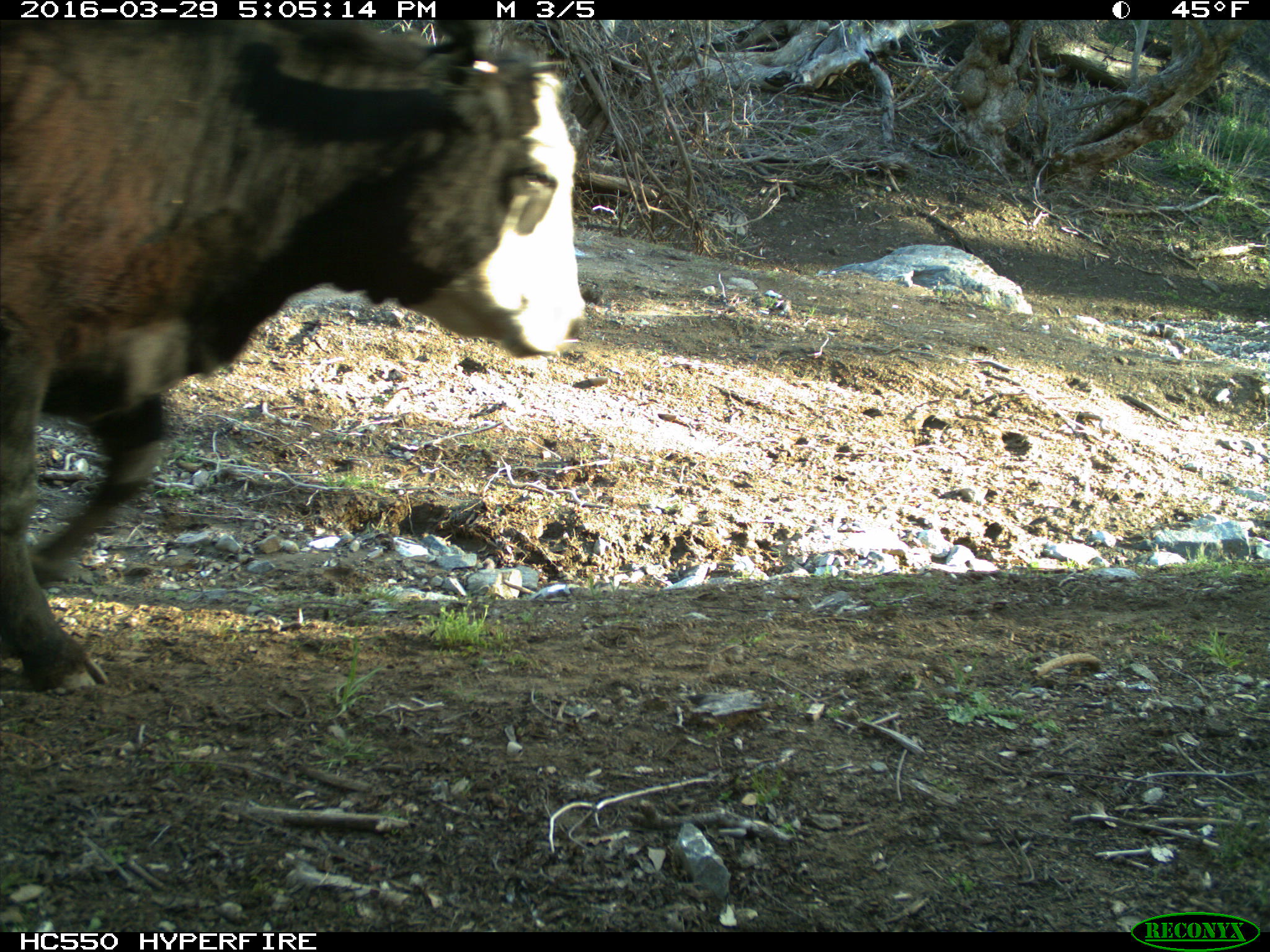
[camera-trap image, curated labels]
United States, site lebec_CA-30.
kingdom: Animalia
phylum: Chordata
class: Mammalia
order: Artiodactyla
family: Bovidae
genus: Bos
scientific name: Bos taurus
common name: domestic cow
Bos taurus (domestic cow).